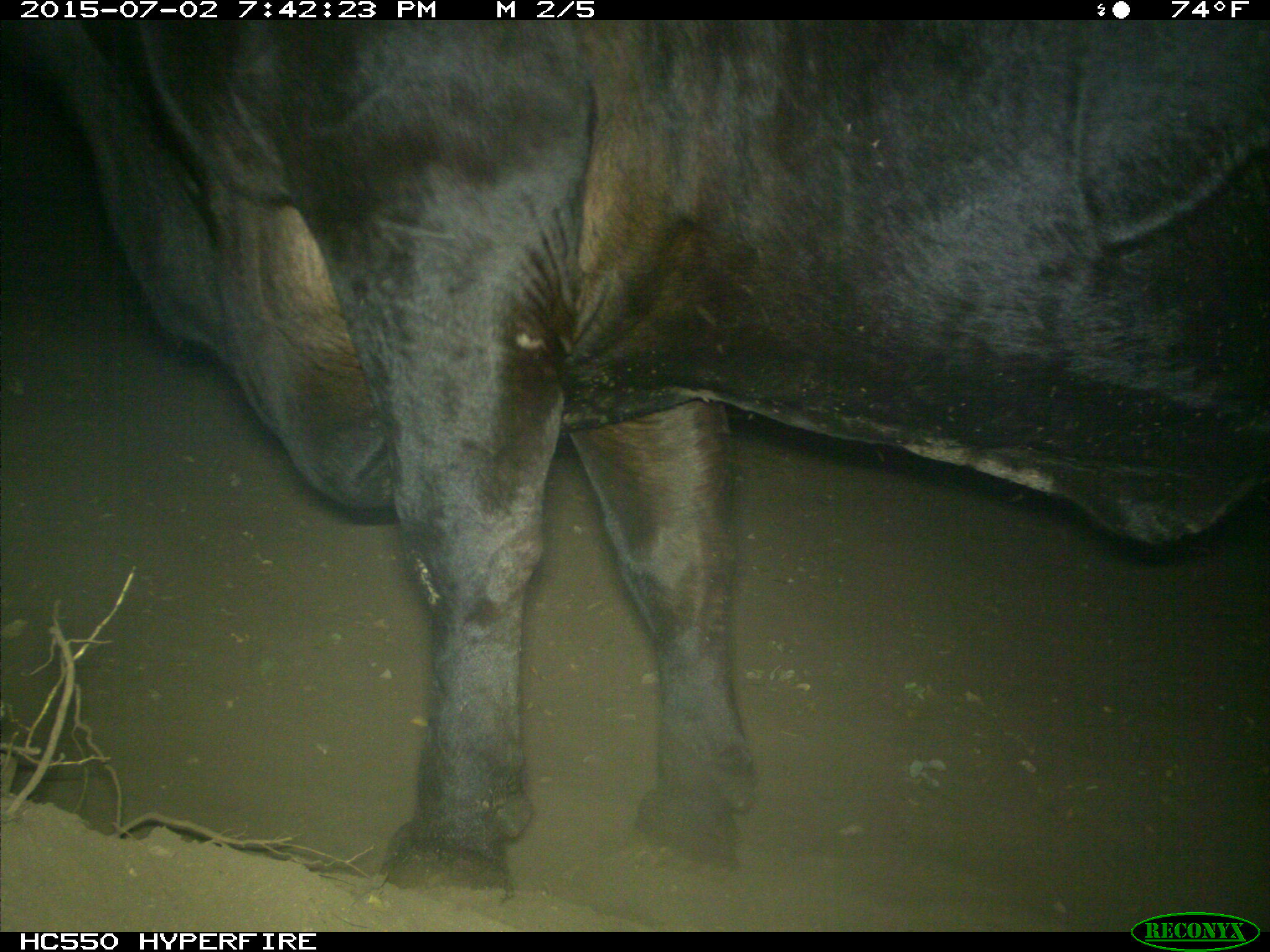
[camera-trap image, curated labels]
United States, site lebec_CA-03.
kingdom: Animalia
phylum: Chordata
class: Mammalia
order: Artiodactyla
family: Bovidae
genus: Bos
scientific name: Bos taurus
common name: domestic cow